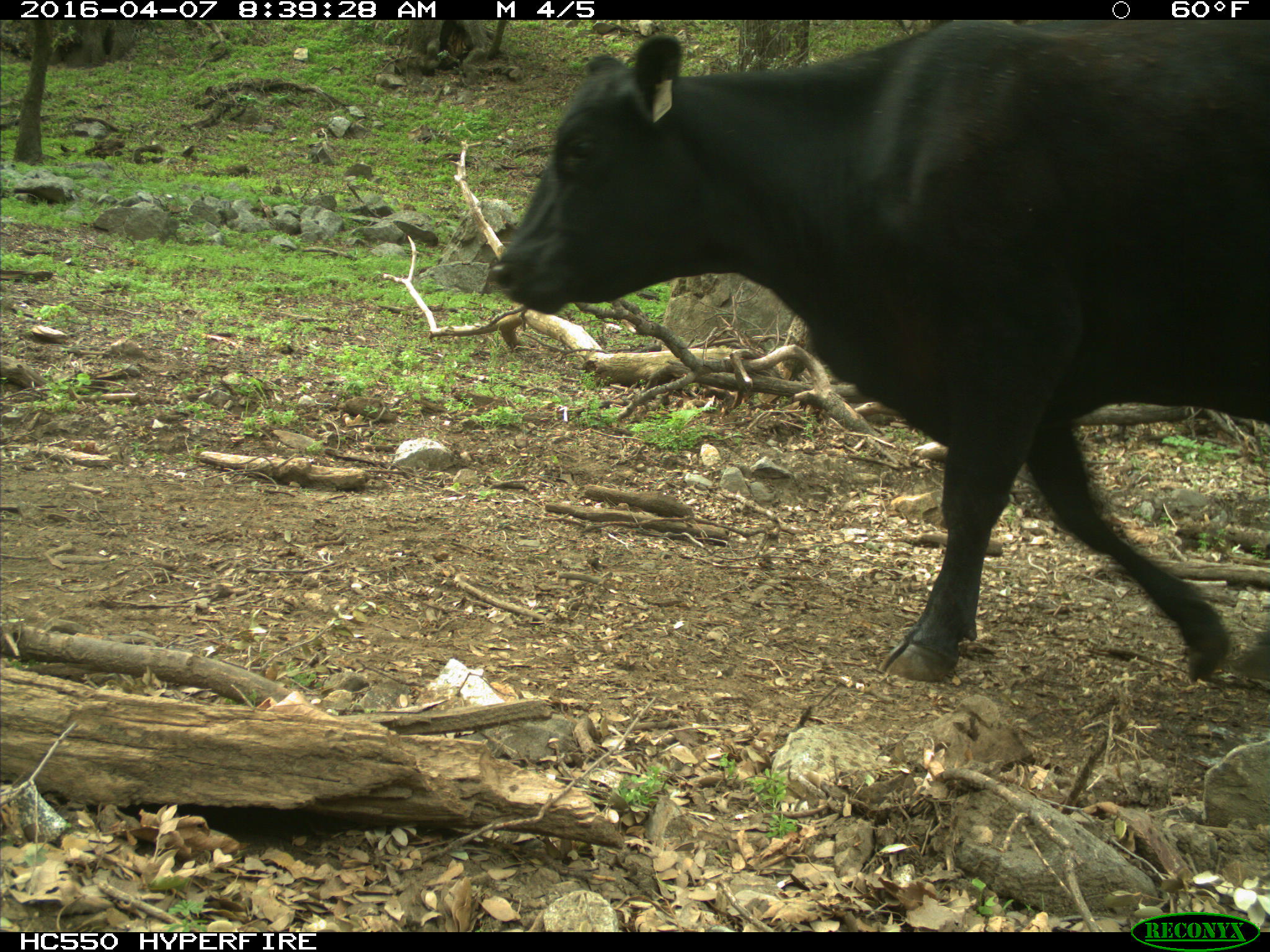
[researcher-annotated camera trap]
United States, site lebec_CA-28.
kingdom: Animalia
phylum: Chordata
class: Mammalia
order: Artiodactyla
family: Bovidae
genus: Bos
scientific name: Bos taurus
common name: domestic cow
Bos taurus (domestic cow).